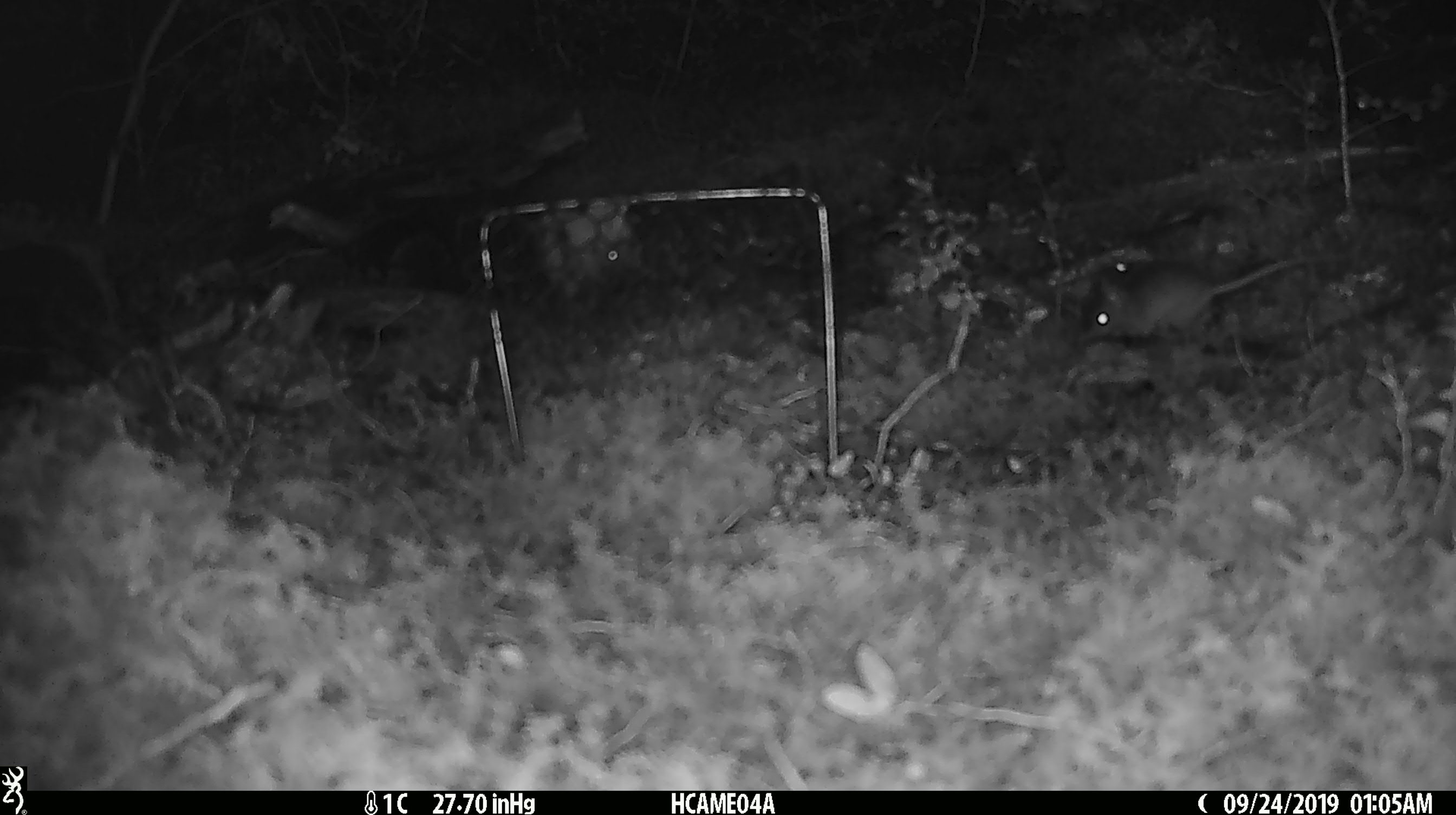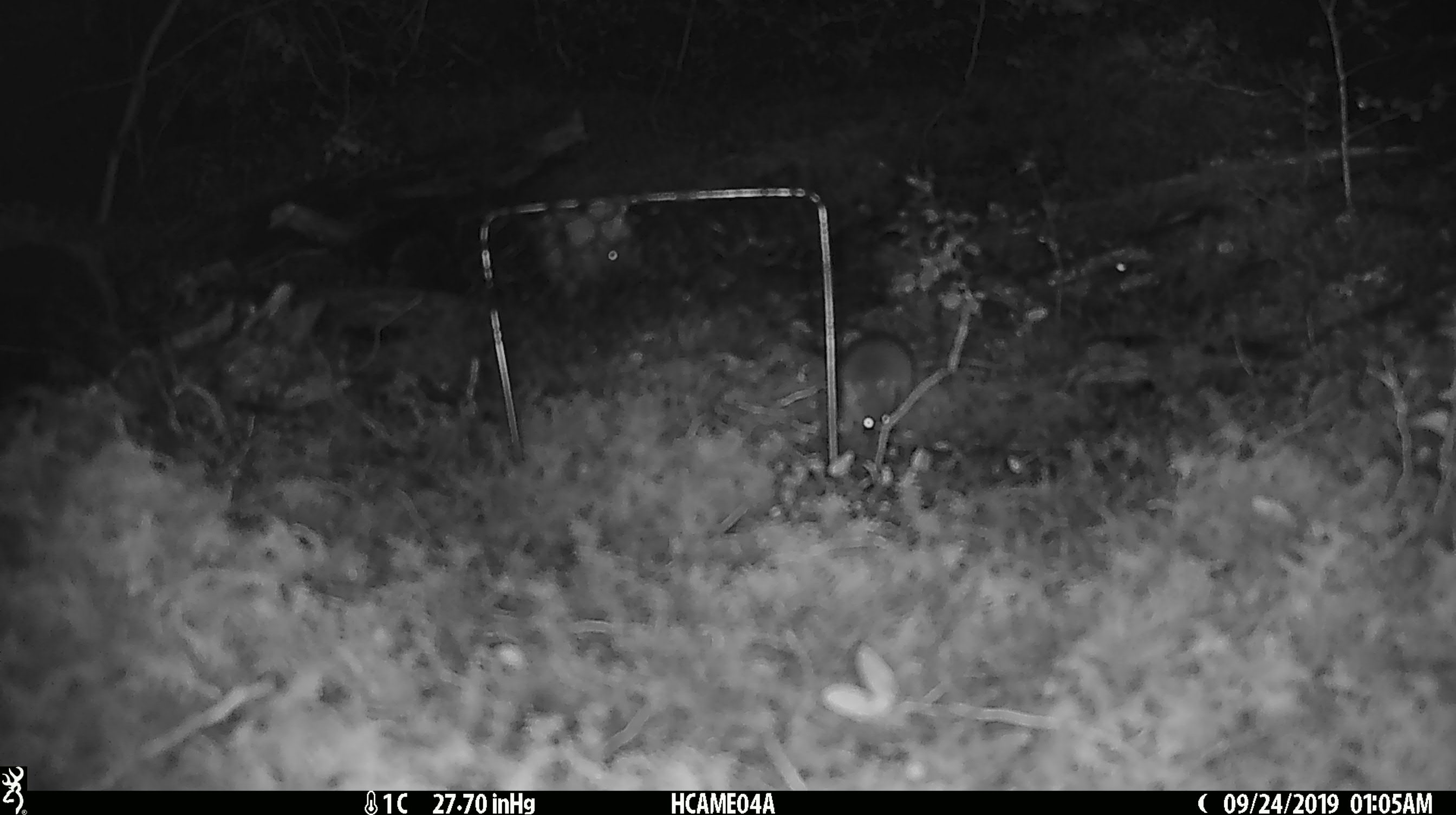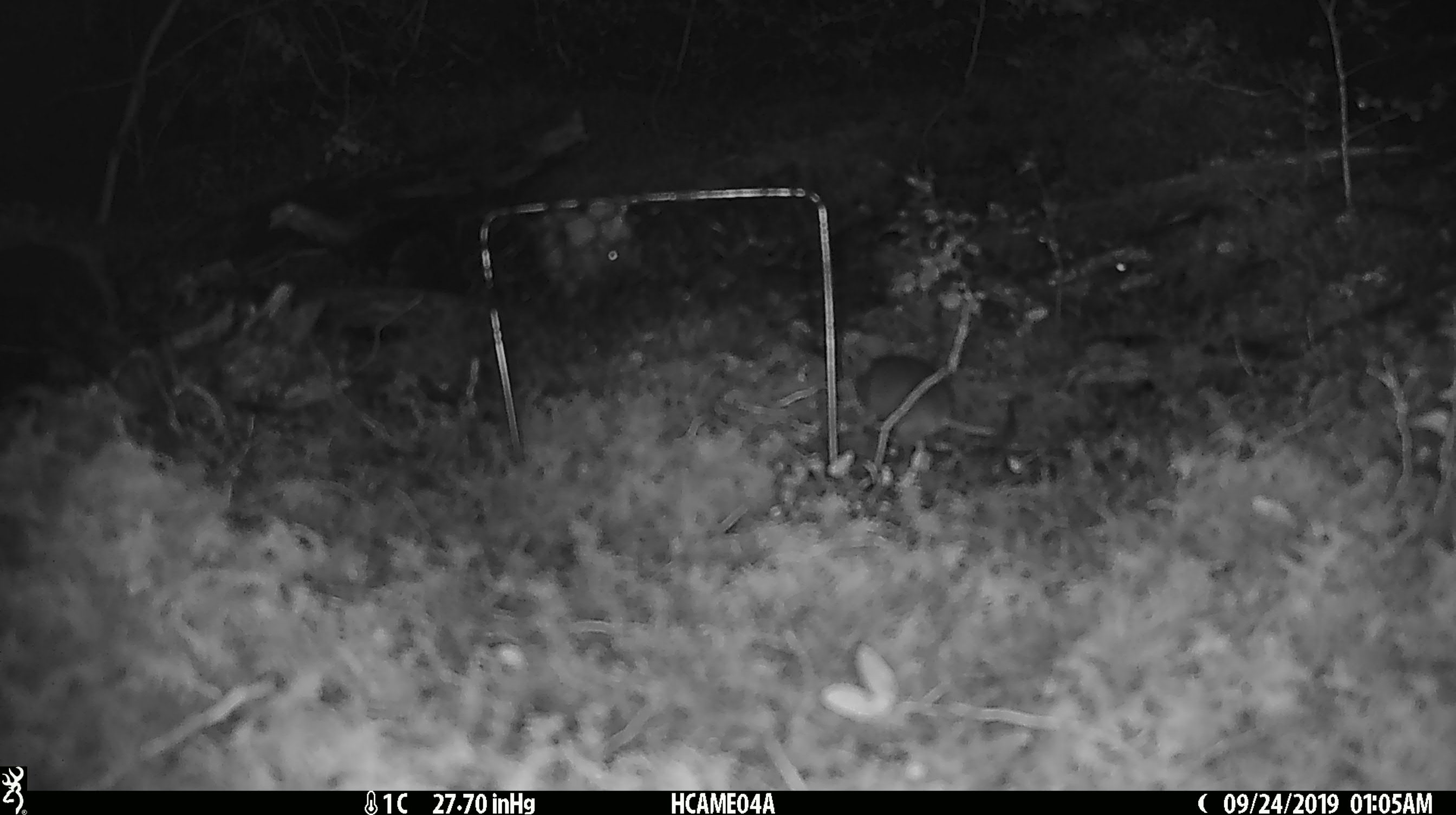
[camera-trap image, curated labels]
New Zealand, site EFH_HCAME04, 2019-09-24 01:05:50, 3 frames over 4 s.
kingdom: Animalia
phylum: Chordata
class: Mammalia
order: Rodentia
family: Muridae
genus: Mus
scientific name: Mus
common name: mouse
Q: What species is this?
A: Mouse (Mus).